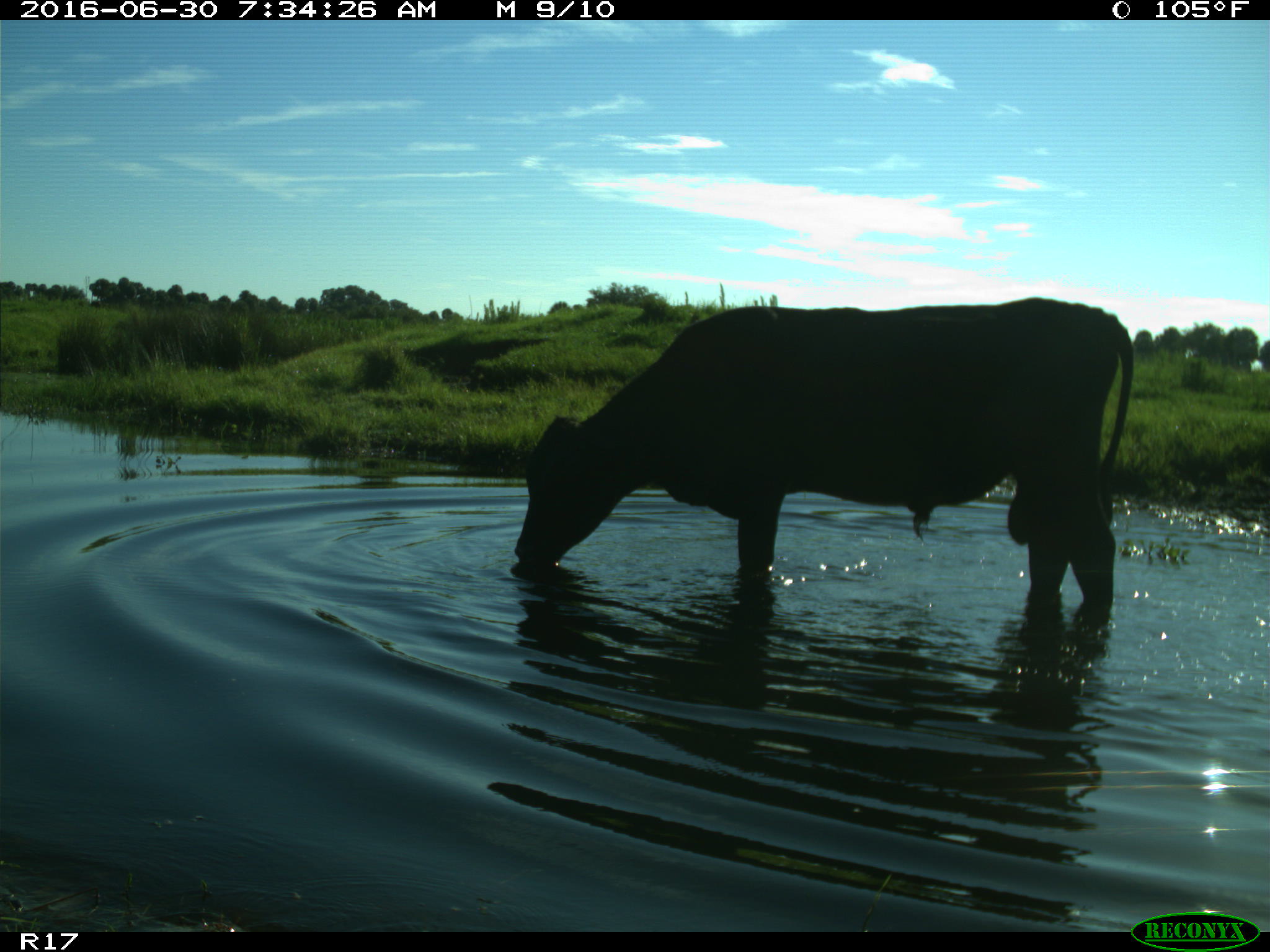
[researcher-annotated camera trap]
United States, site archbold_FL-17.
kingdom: Animalia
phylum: Chordata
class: Mammalia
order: Artiodactyla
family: Bovidae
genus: Bos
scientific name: Bos taurus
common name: domestic cow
Bos taurus (domestic cow).